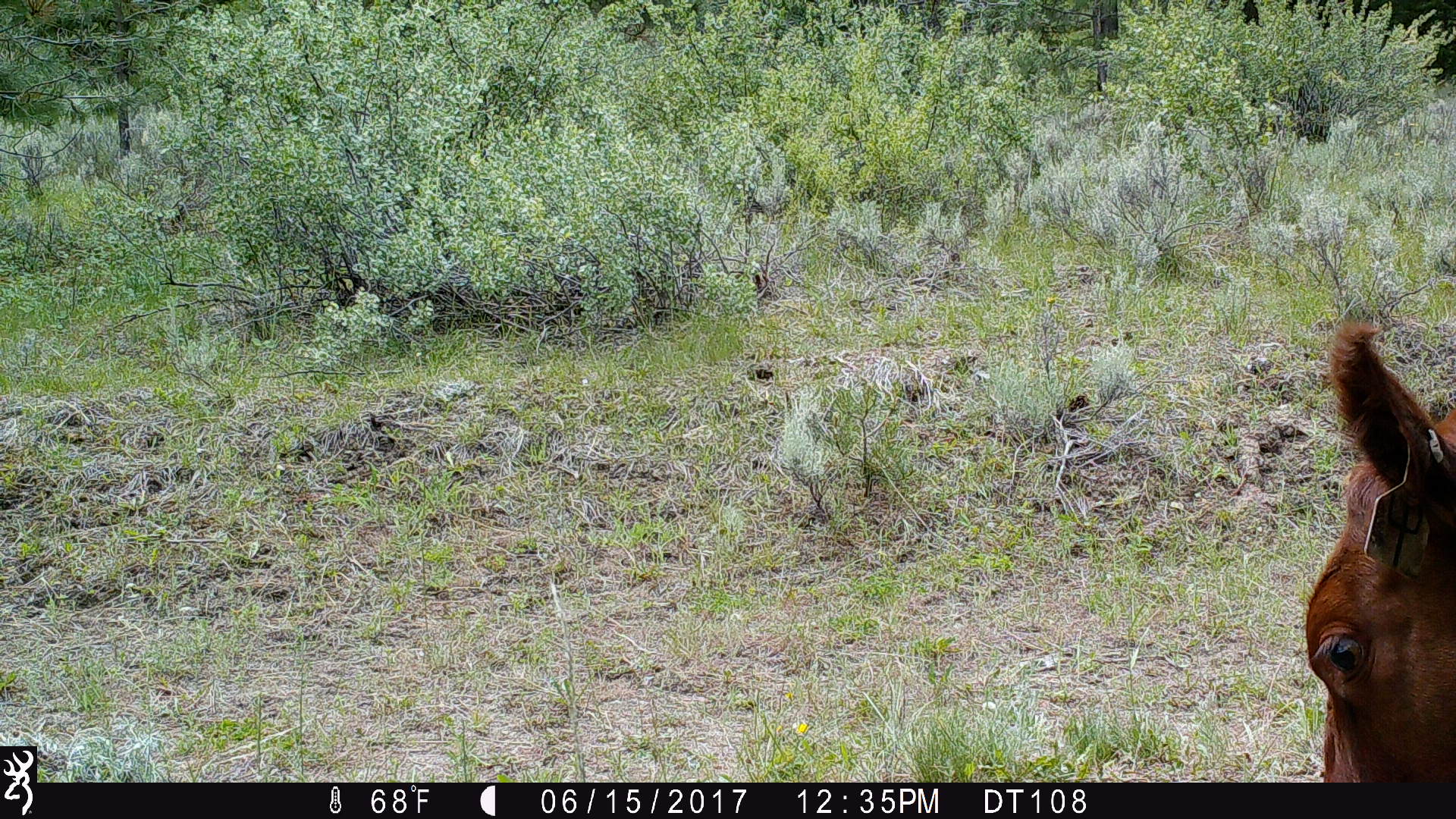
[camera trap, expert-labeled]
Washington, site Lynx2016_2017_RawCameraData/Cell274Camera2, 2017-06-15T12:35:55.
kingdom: Animalia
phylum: Chordata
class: Mammalia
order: Artiodactyla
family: Bovidae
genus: Bos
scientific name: Bos taurus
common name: domestic cattle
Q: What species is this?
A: Domestic cattle (Bos taurus).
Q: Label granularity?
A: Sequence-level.